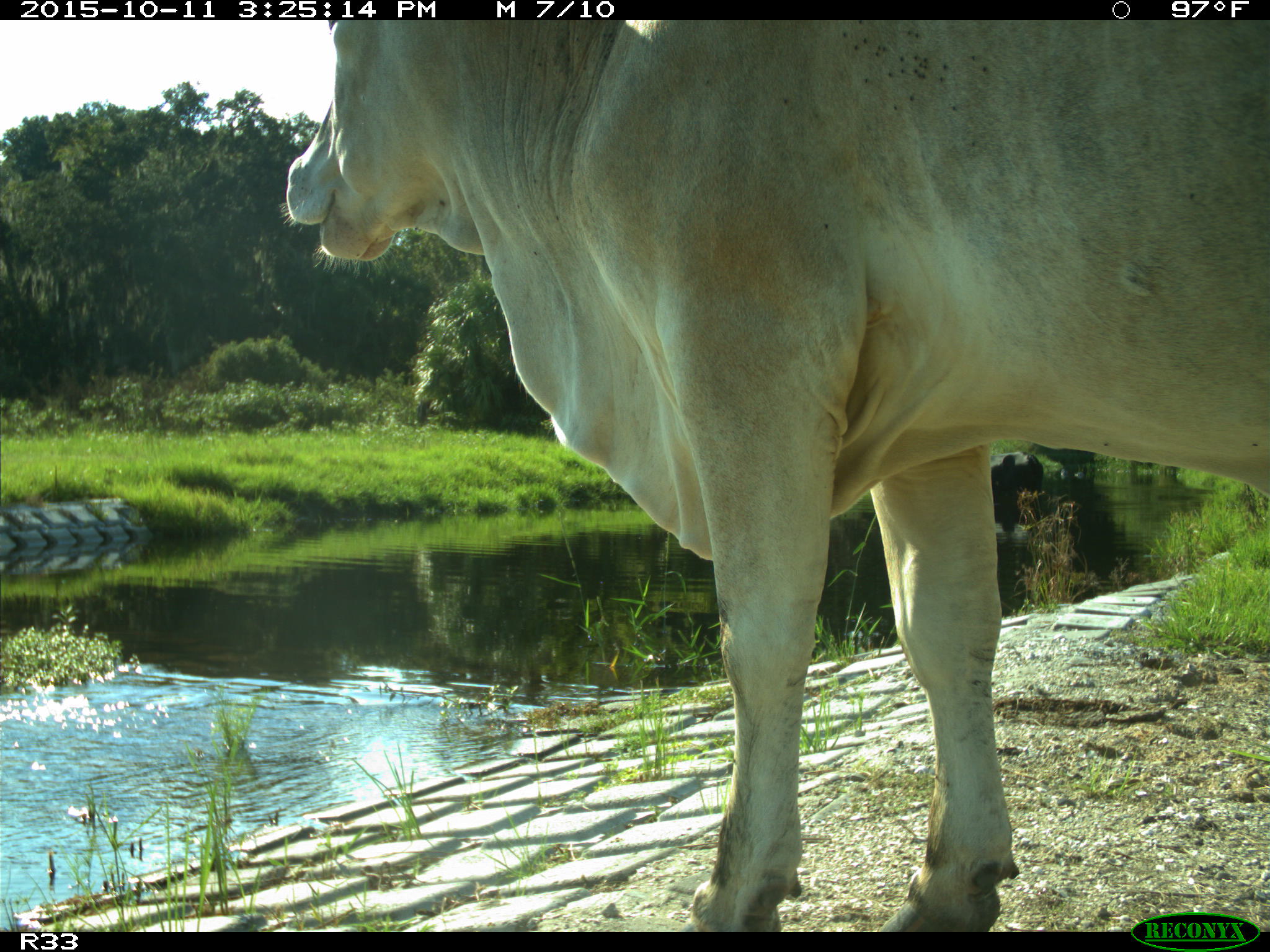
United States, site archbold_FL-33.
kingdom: Animalia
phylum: Chordata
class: Mammalia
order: Artiodactyla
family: Bovidae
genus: Bos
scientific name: Bos taurus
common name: domestic cow